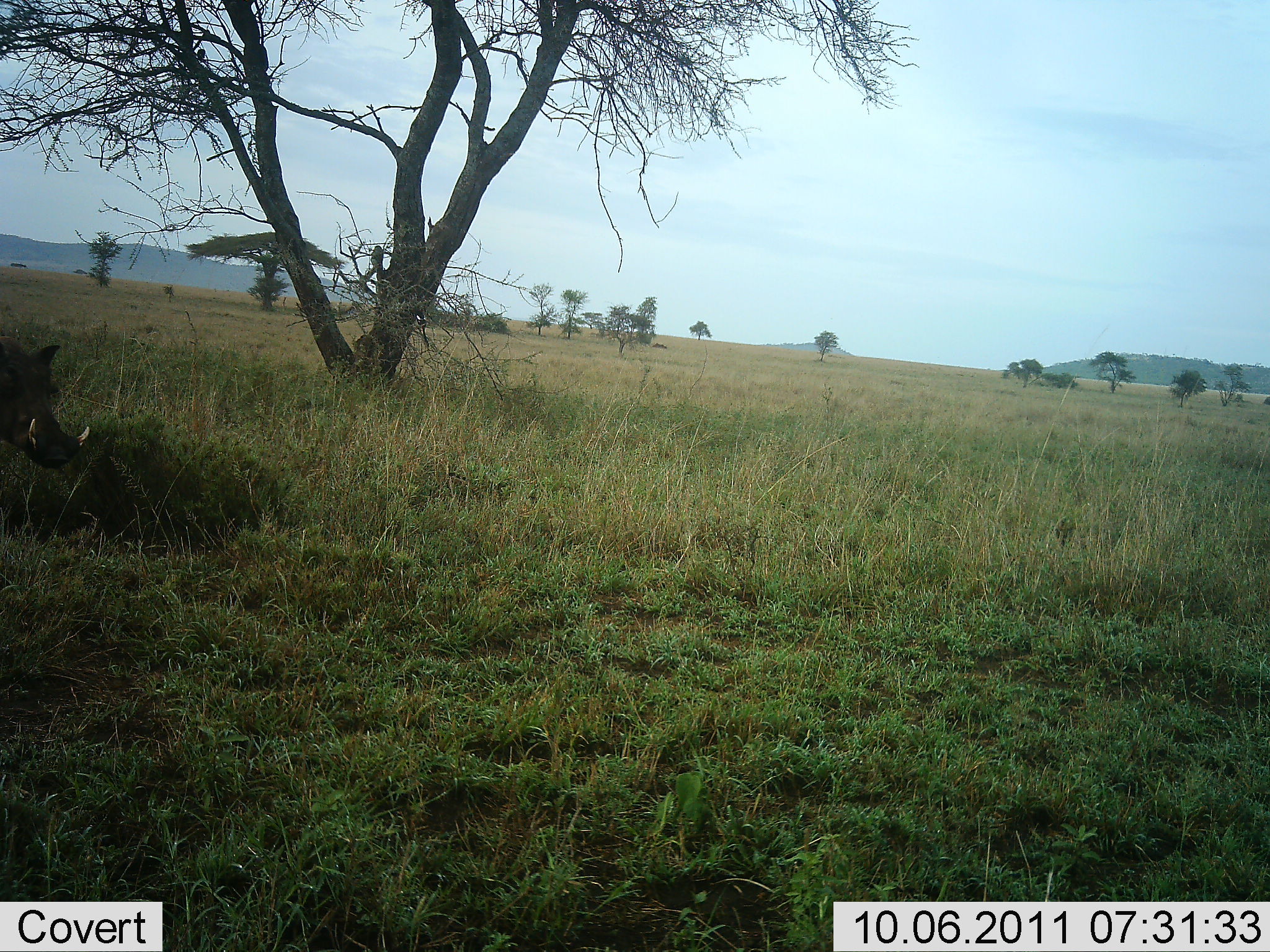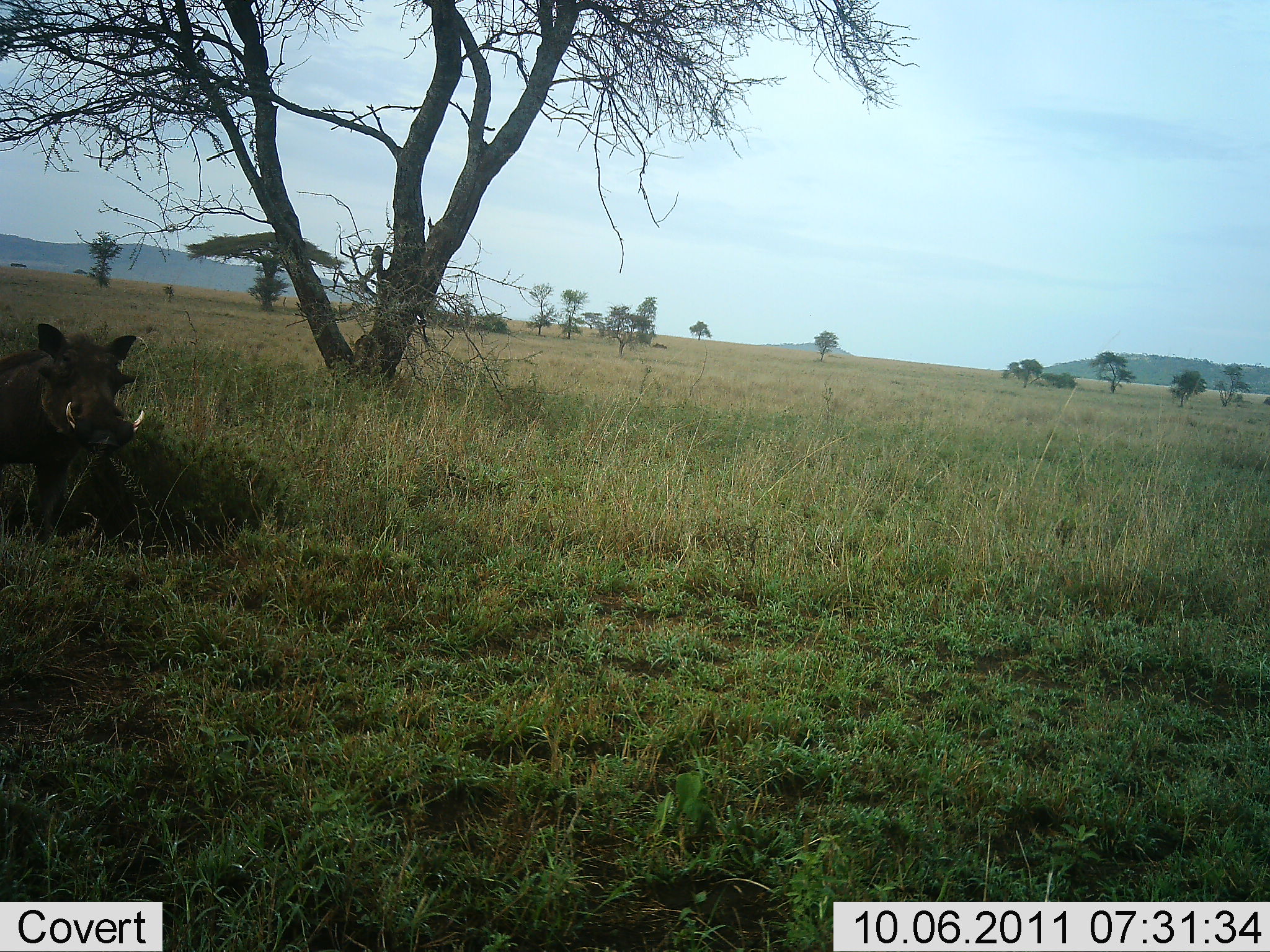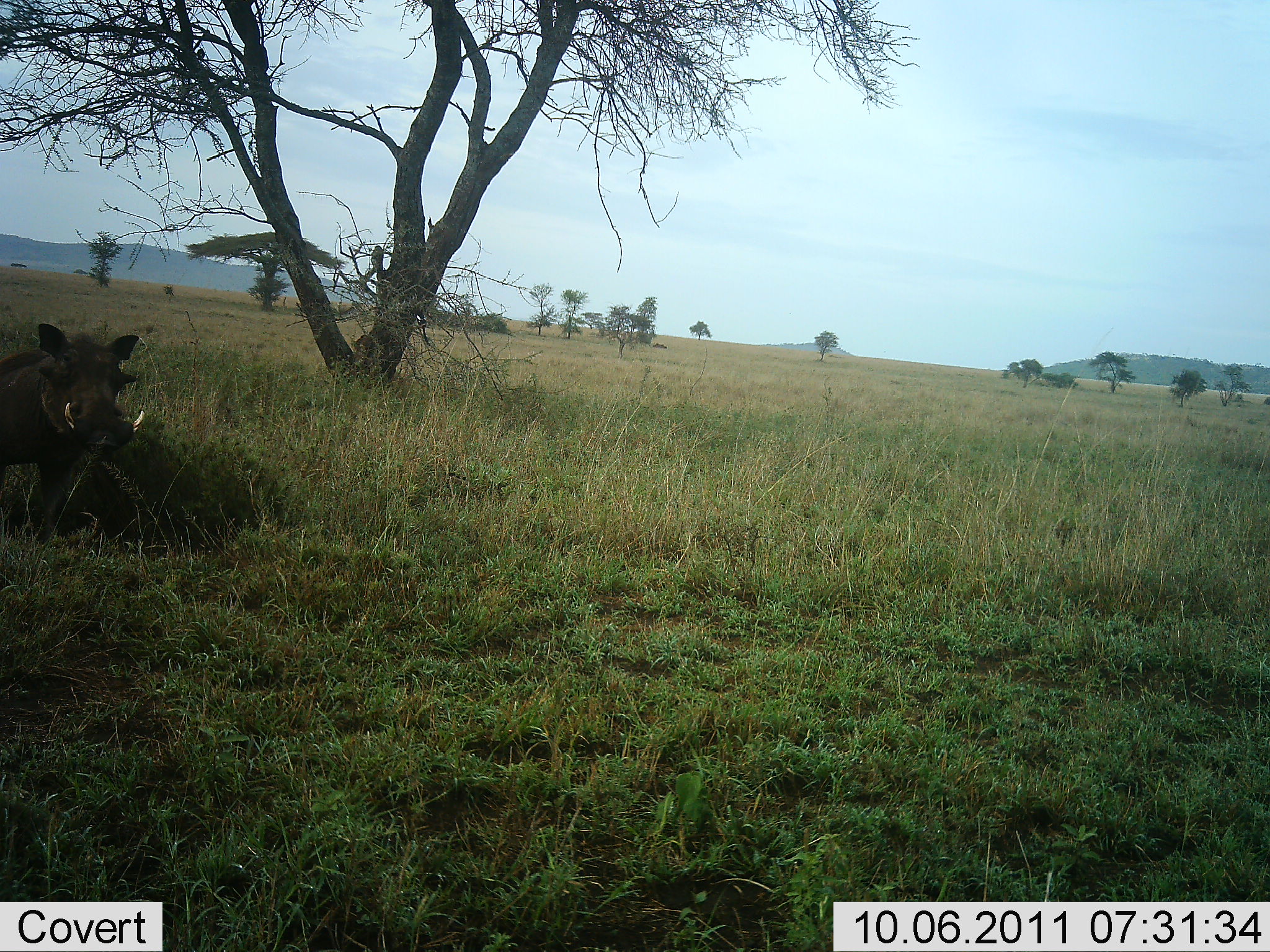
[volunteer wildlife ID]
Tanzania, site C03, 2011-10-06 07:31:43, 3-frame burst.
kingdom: Animalia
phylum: Chordata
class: Mammalia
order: Artiodactyla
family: Suidae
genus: Phacochoerus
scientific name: Phacochoerus africanus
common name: warthog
Warthog (Phacochoerus africanus), count 1. Behavior (volunteer vote fractions): standing 33%, resting 0%, moving 67%, interacting 0%. Young present (vote fraction): 0%. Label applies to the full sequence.